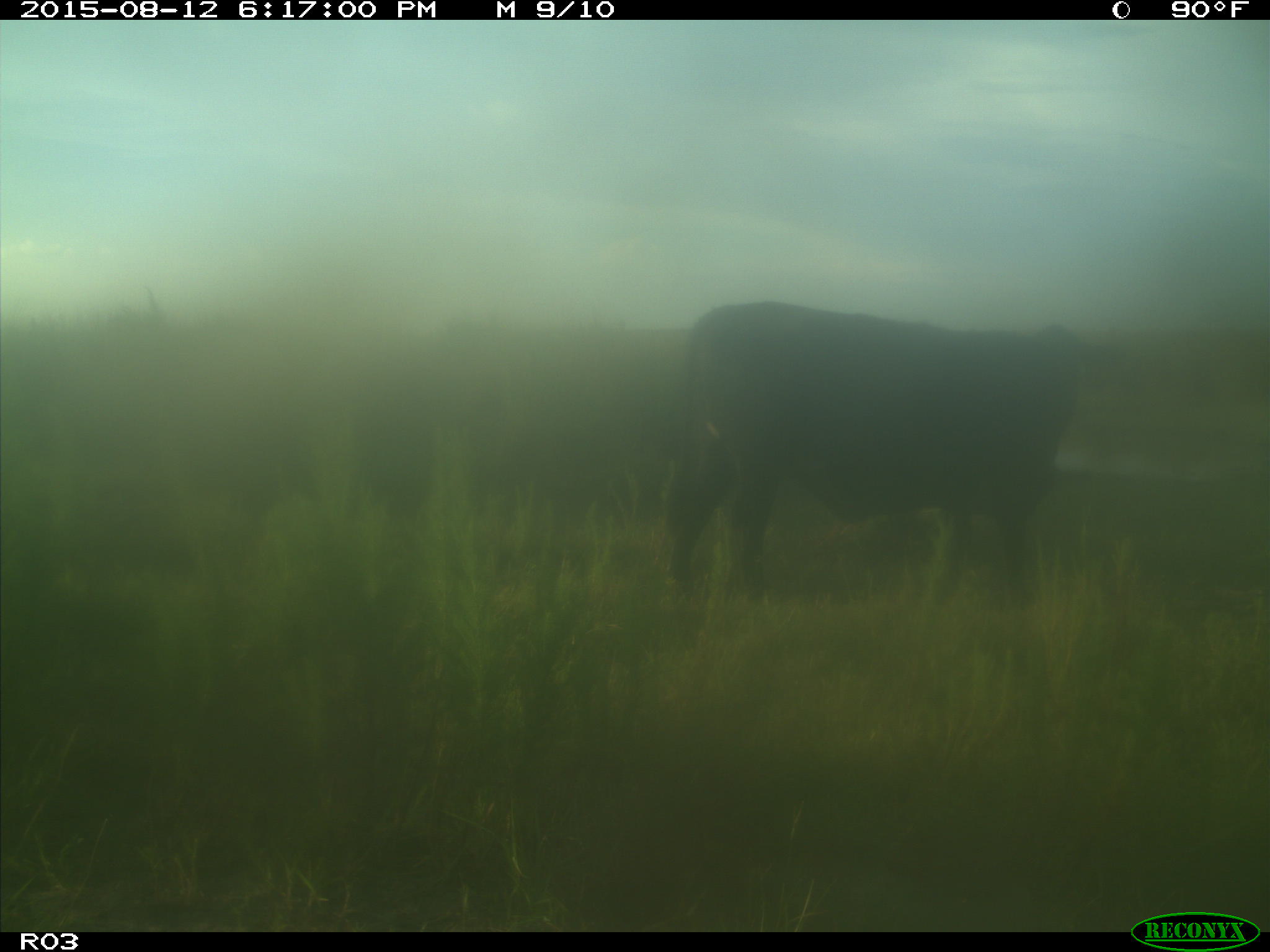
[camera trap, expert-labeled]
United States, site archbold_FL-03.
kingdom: Animalia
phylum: Chordata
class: Mammalia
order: Artiodactyla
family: Bovidae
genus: Bos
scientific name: Bos taurus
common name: domestic cow